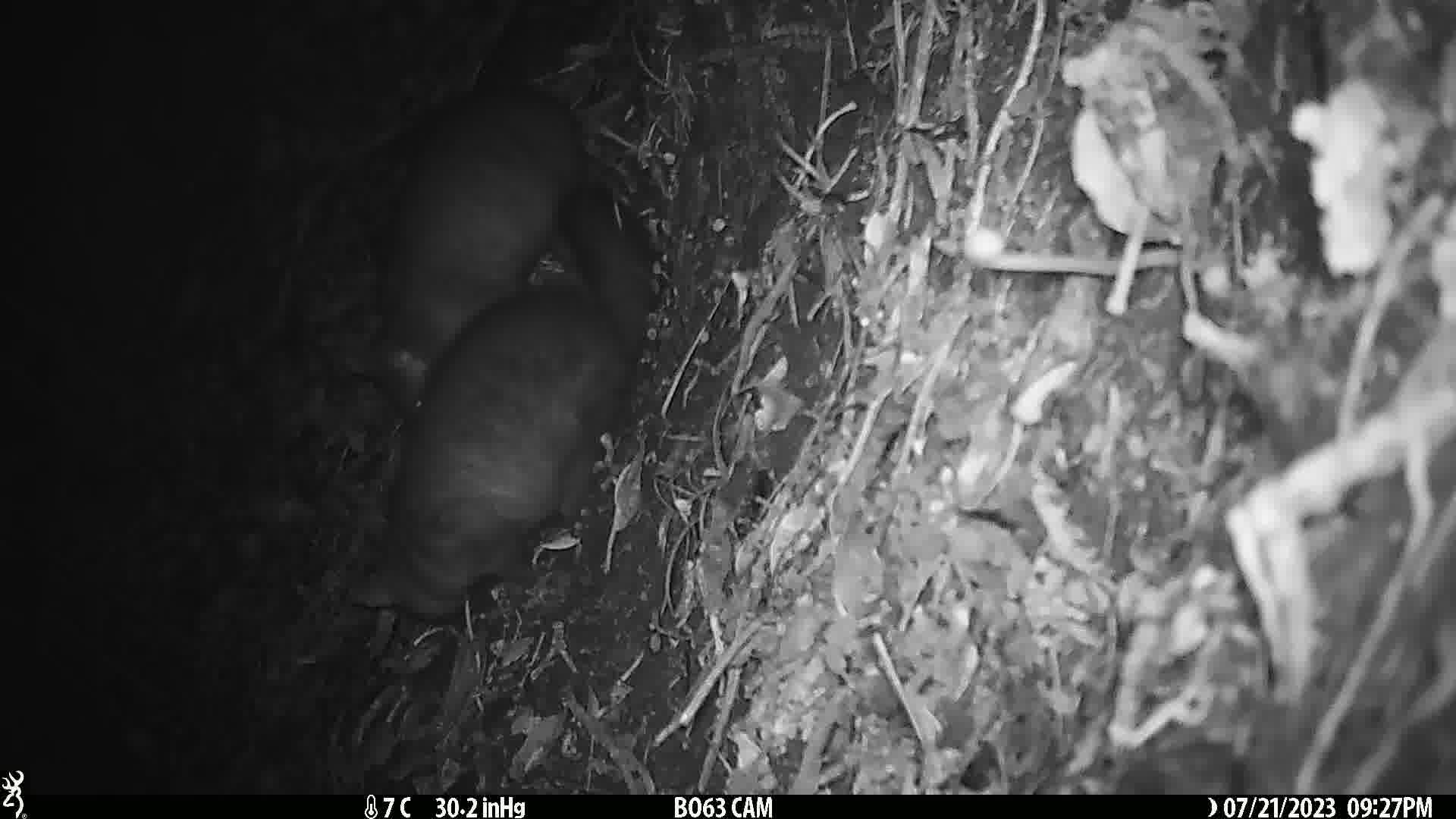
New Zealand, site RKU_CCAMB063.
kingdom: Animalia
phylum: Chordata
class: Mammalia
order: Diprotodontia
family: Phalangeridae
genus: Trichosurus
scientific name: Trichosurus vulpecula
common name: common brushtail possum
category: possum